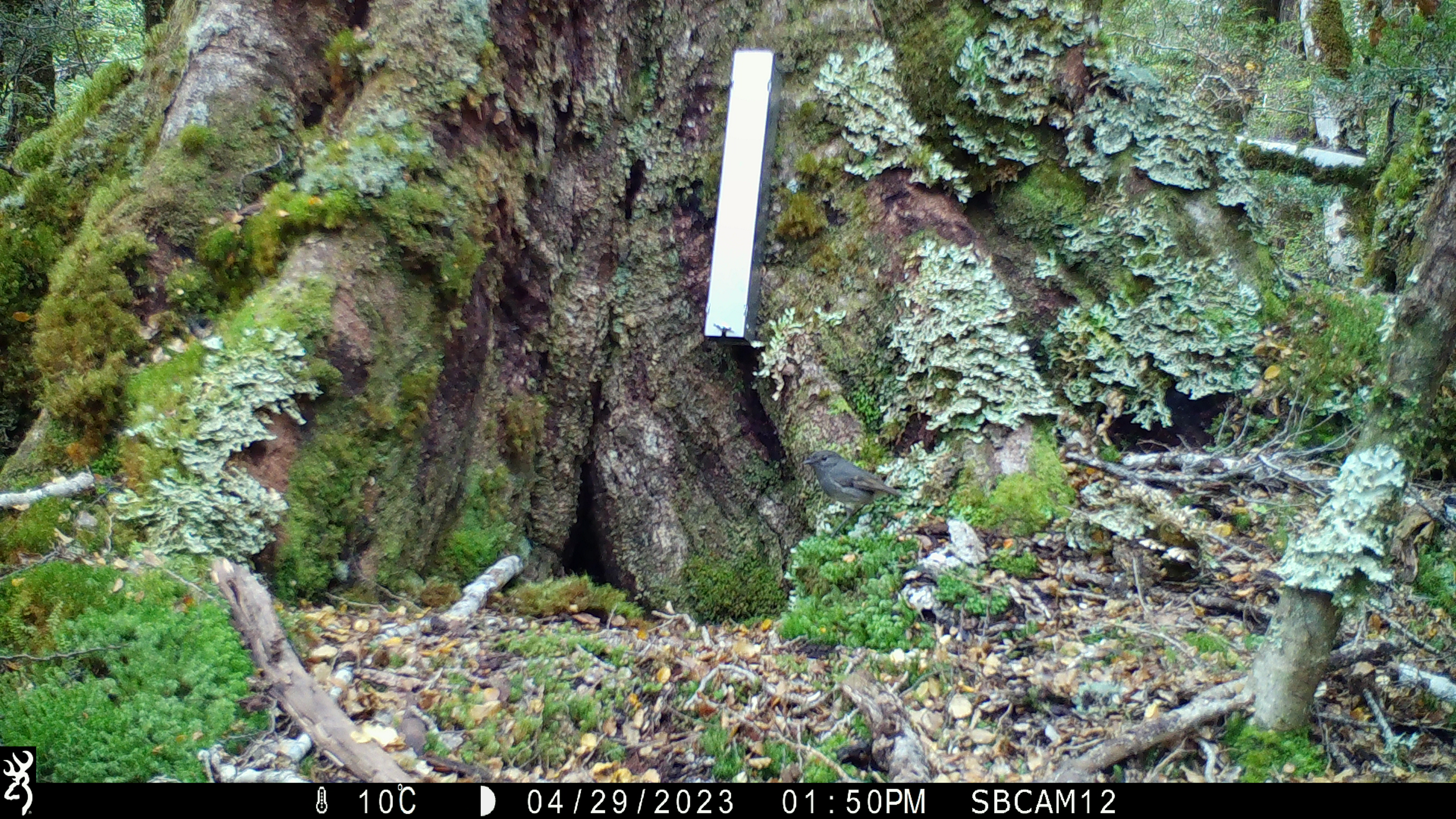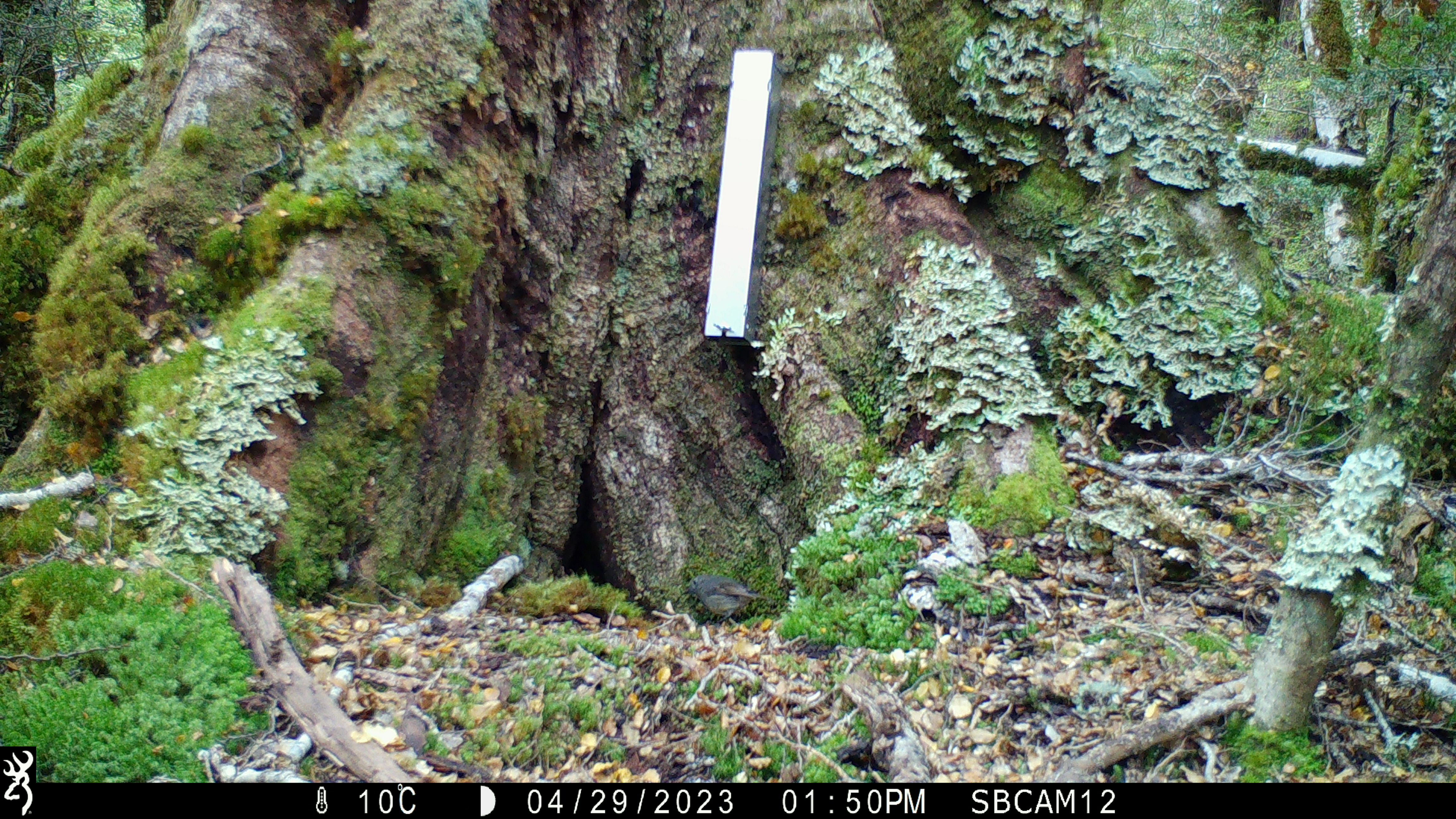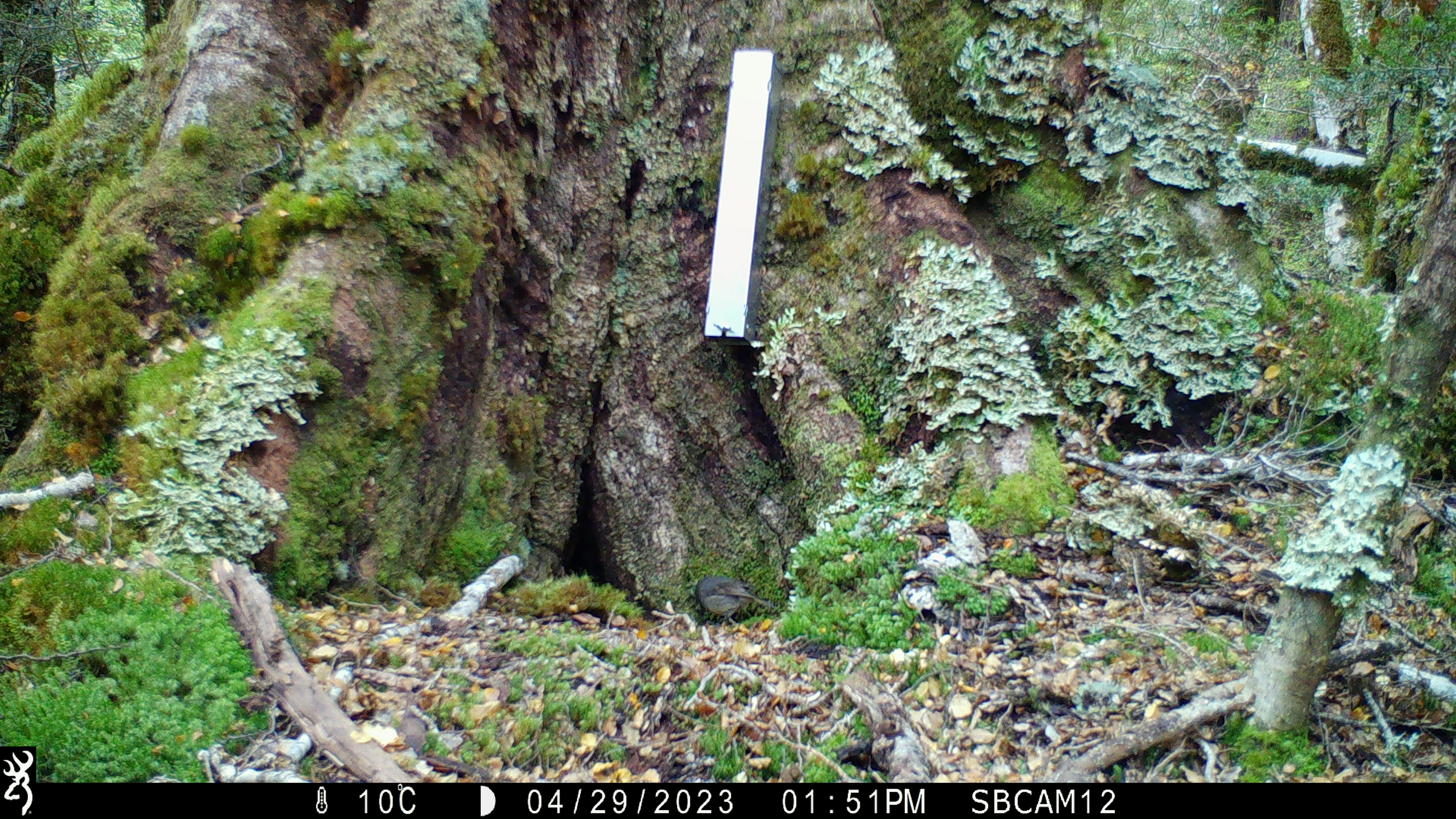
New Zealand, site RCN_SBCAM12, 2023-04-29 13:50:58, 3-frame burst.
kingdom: Animalia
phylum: Chordata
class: Aves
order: Passeriformes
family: Petroicidae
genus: Petroica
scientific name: Petroica australis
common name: new zealand robin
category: robin